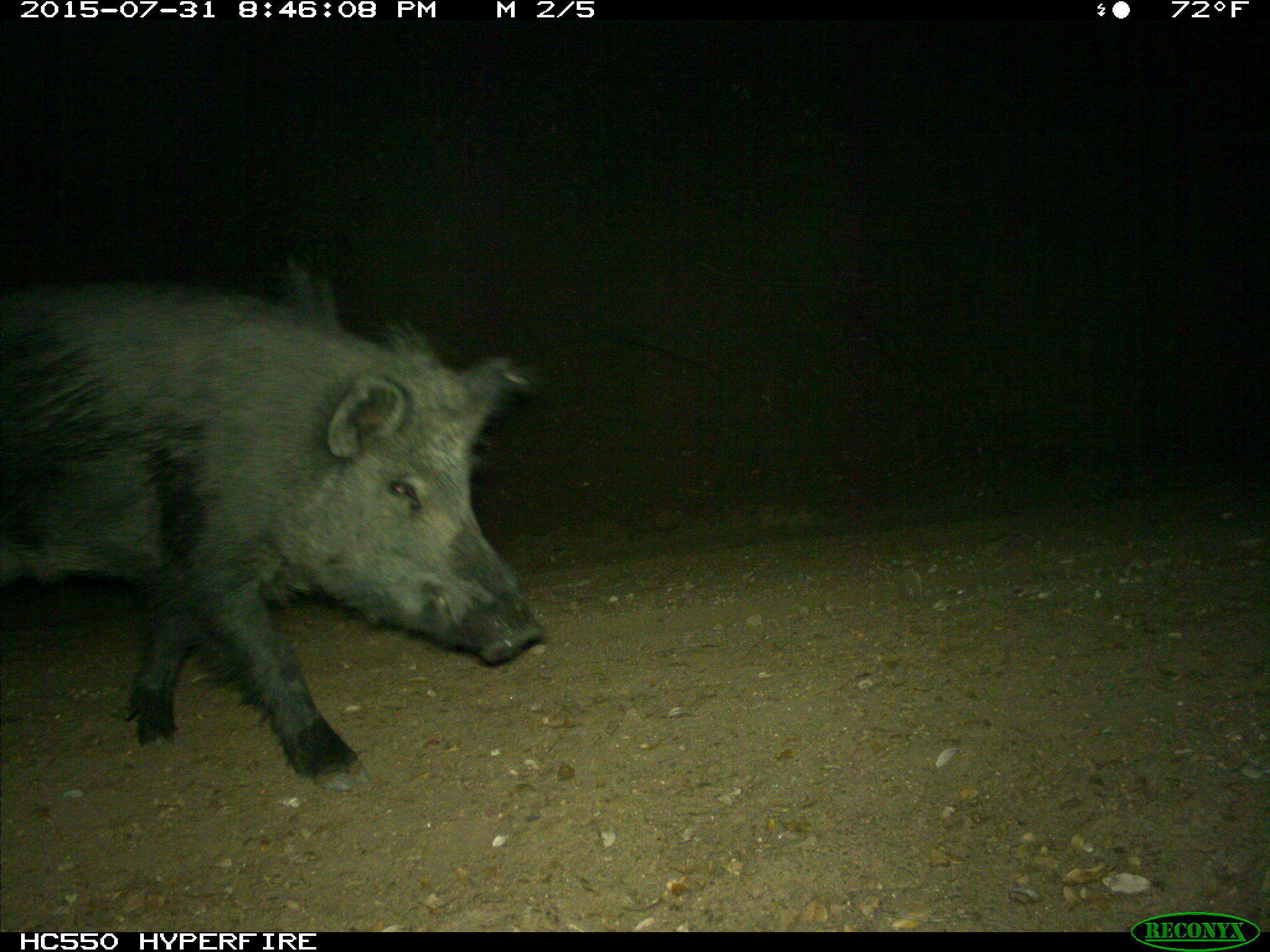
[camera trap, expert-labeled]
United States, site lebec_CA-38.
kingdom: Animalia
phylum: Chordata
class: Mammalia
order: Artiodactyla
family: Suidae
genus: Sus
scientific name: Sus scrofa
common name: wild boar